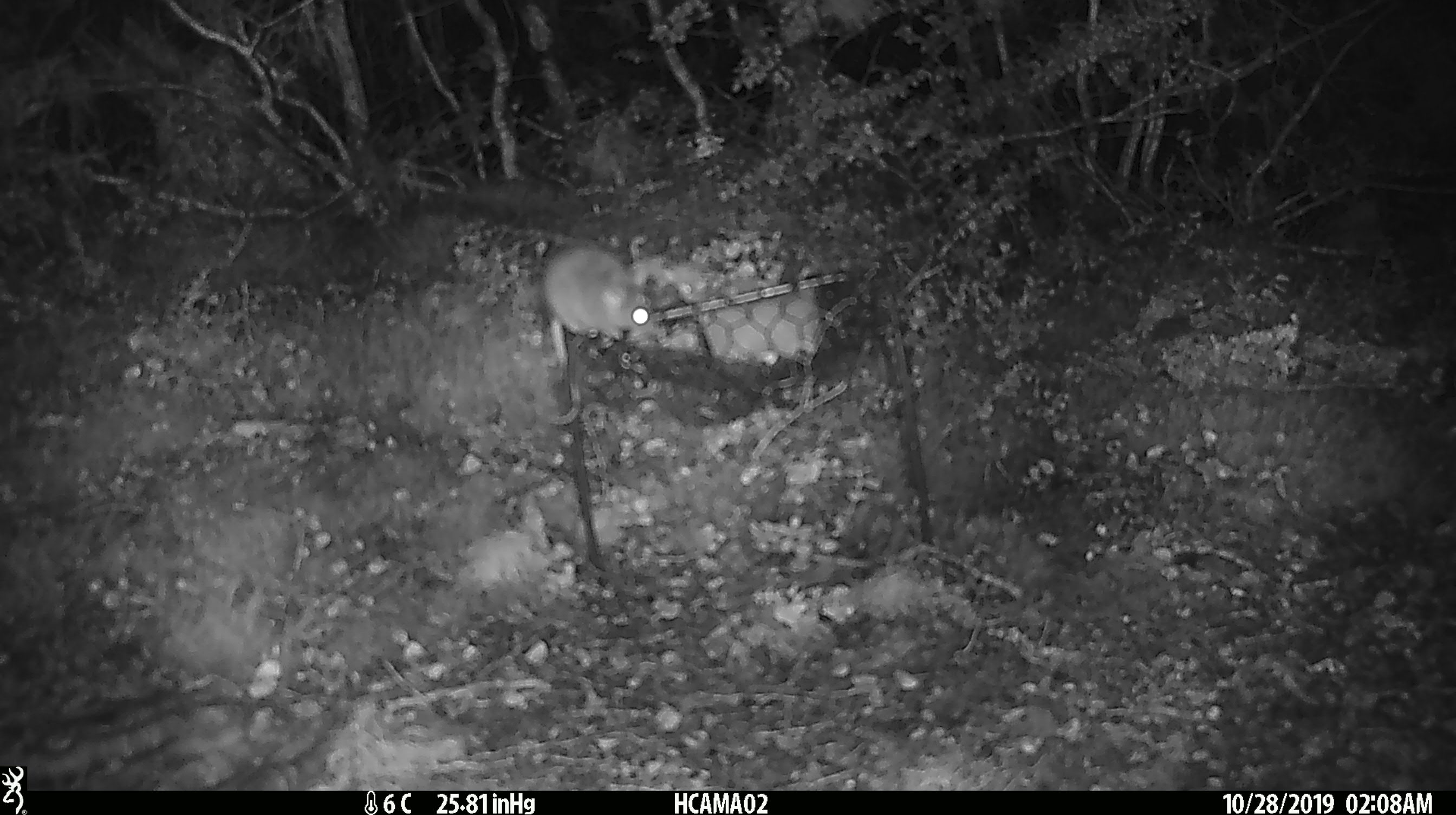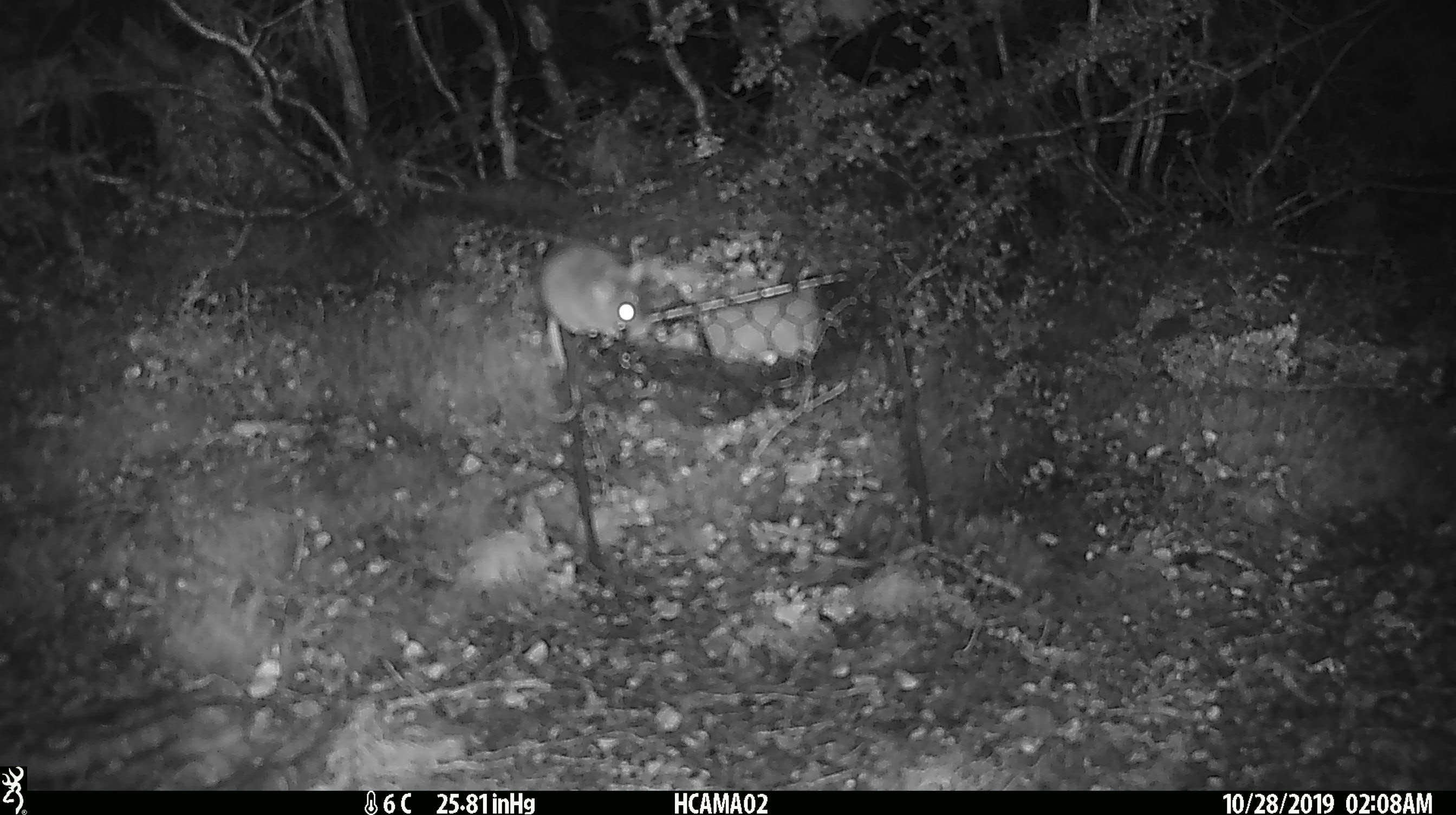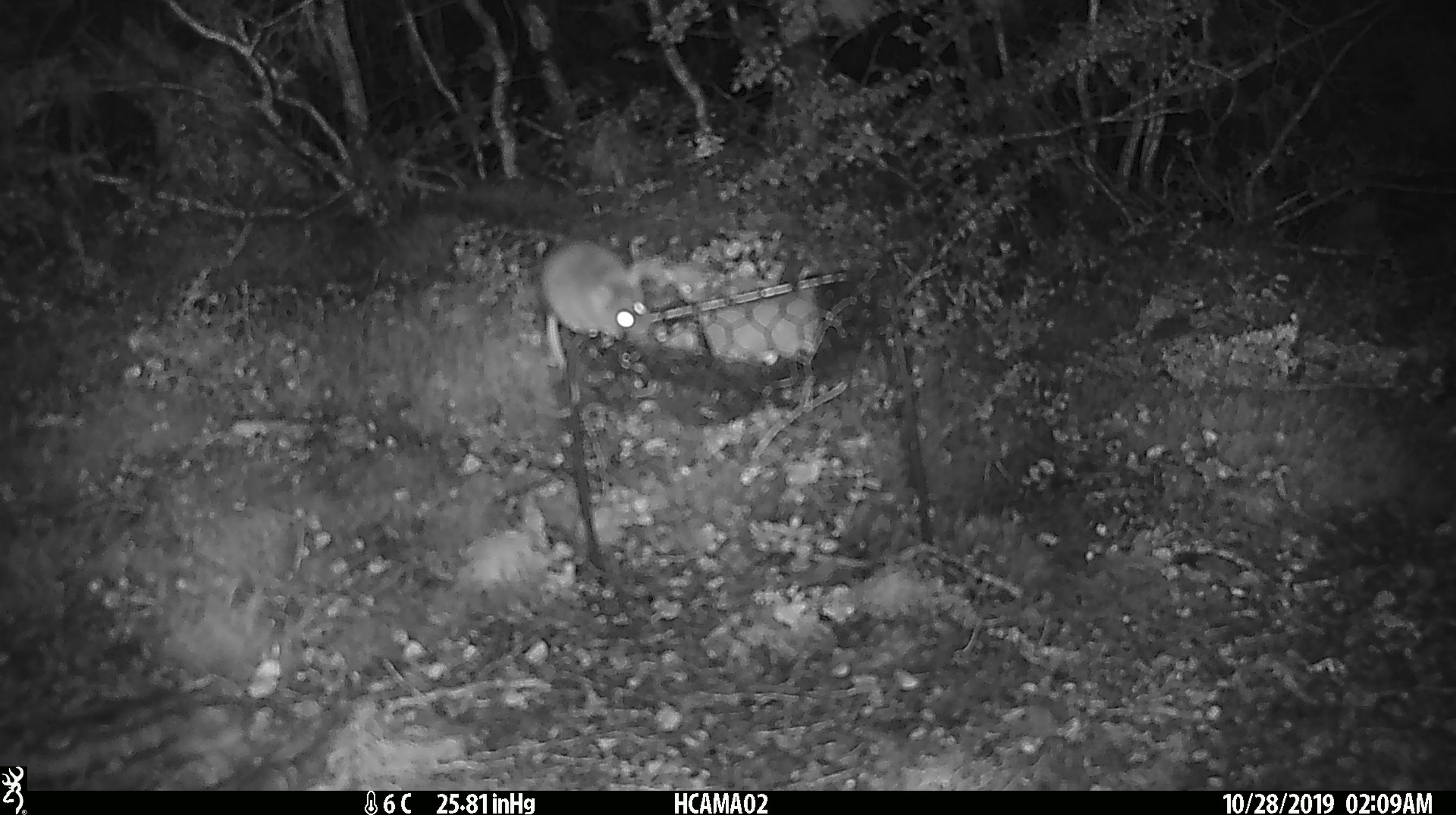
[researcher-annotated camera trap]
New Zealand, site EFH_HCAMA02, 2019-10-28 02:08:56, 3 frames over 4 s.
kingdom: Animalia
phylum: Chordata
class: Mammalia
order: Rodentia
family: Muridae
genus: Mus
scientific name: Mus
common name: mouse